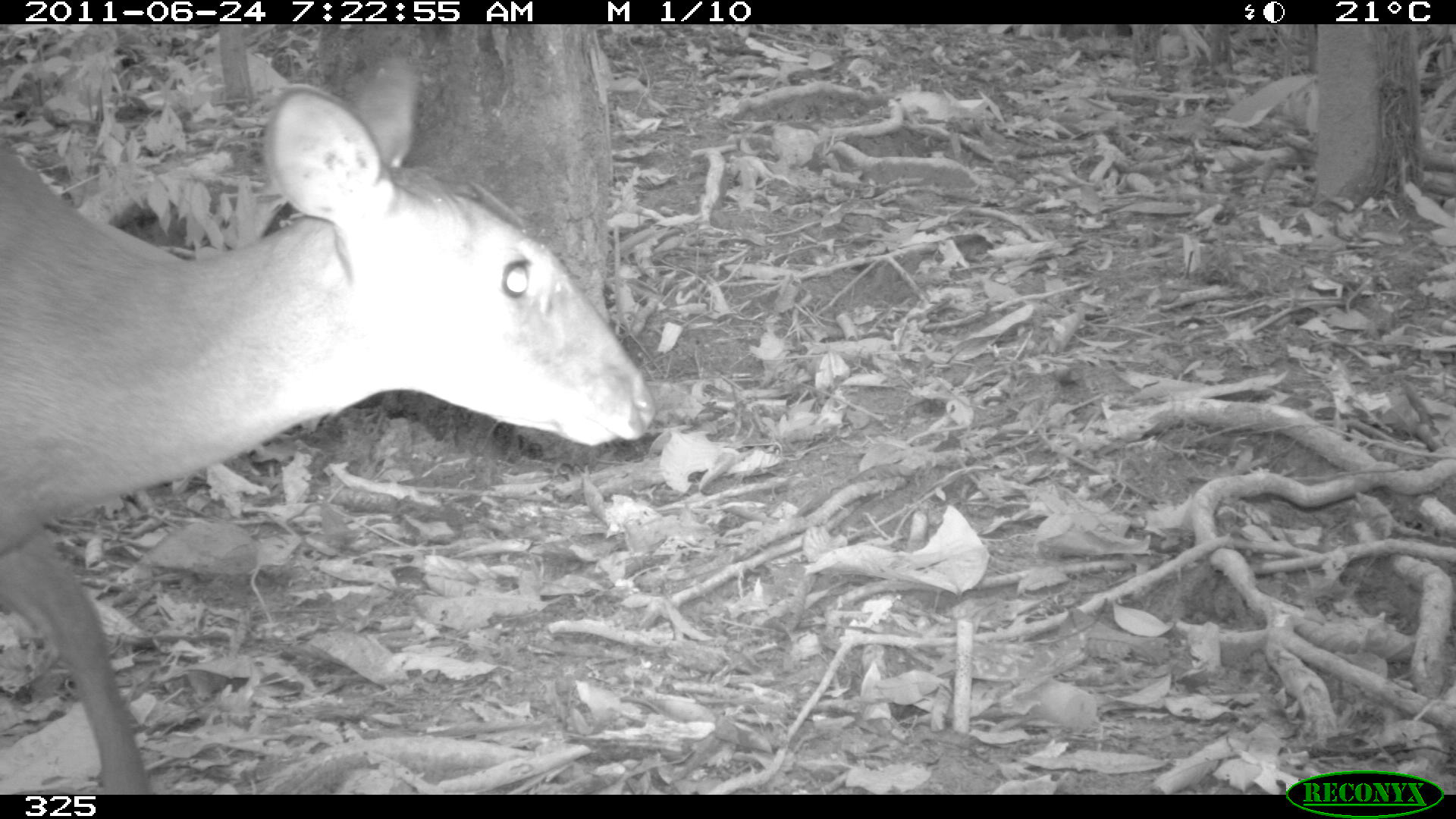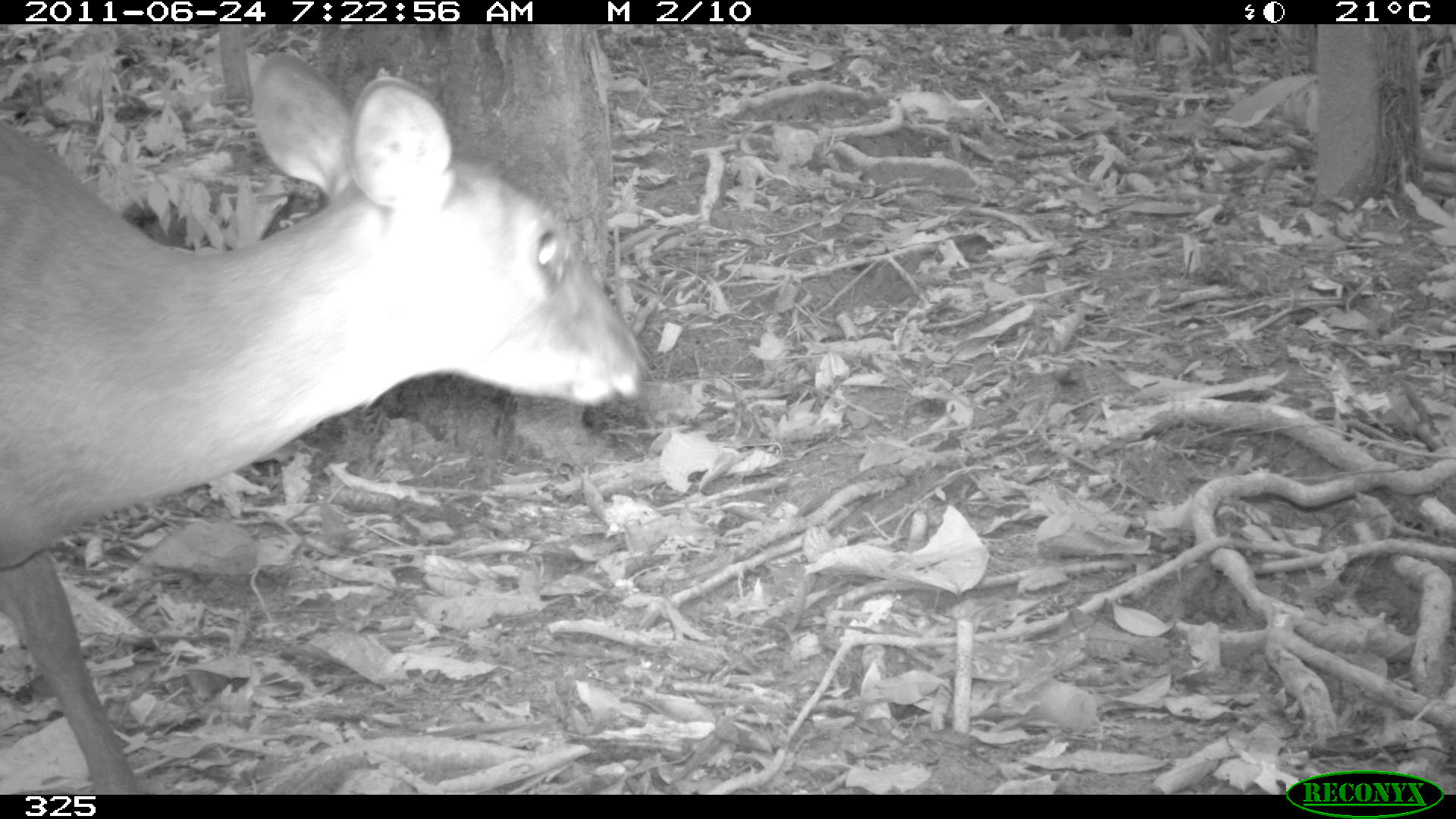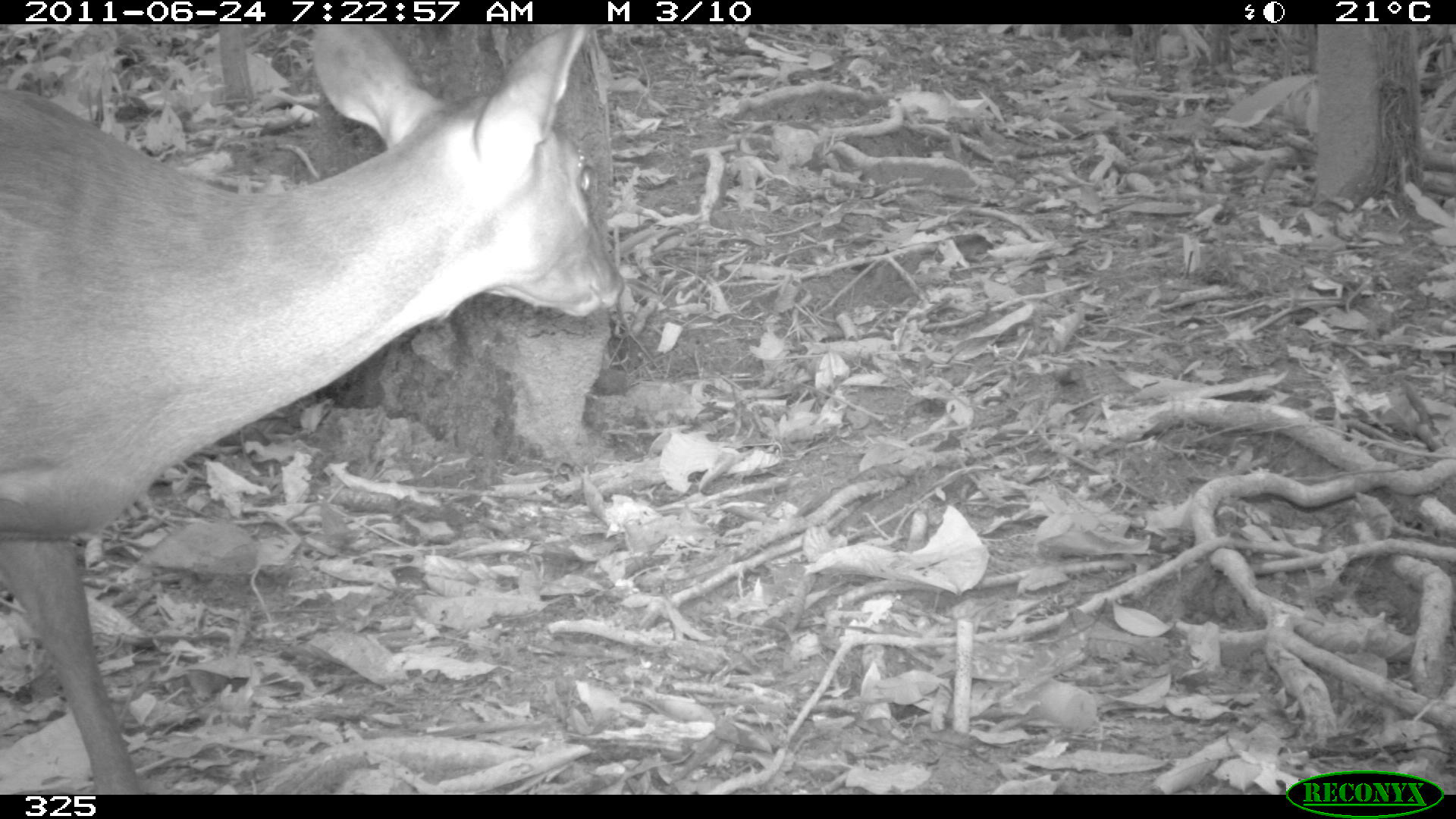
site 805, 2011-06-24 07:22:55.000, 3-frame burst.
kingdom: Animalia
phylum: Chordata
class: Mammalia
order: Artiodactyla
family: Cervidae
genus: Mazama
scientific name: Mazama gouazoubira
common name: gray brocket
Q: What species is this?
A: Mazama gouazoubira (gray brocket).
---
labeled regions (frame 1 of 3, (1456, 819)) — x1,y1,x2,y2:
mazama gouazoubira: 0,86,658,794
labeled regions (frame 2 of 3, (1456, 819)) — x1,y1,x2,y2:
mazama gouazoubira: 0,47,652,795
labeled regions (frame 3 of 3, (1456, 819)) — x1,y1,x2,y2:
mazama gouazoubira: 0,24,630,794